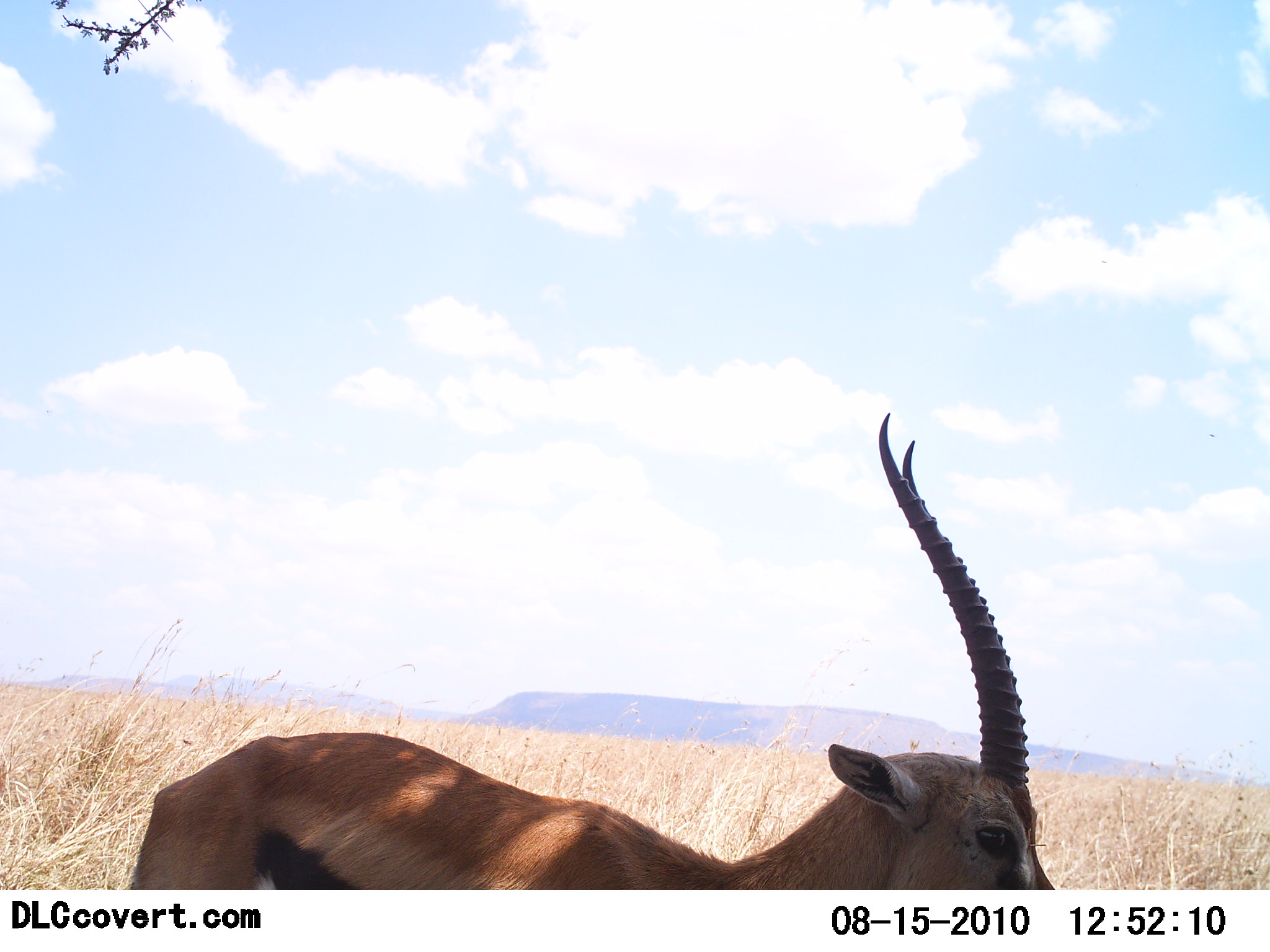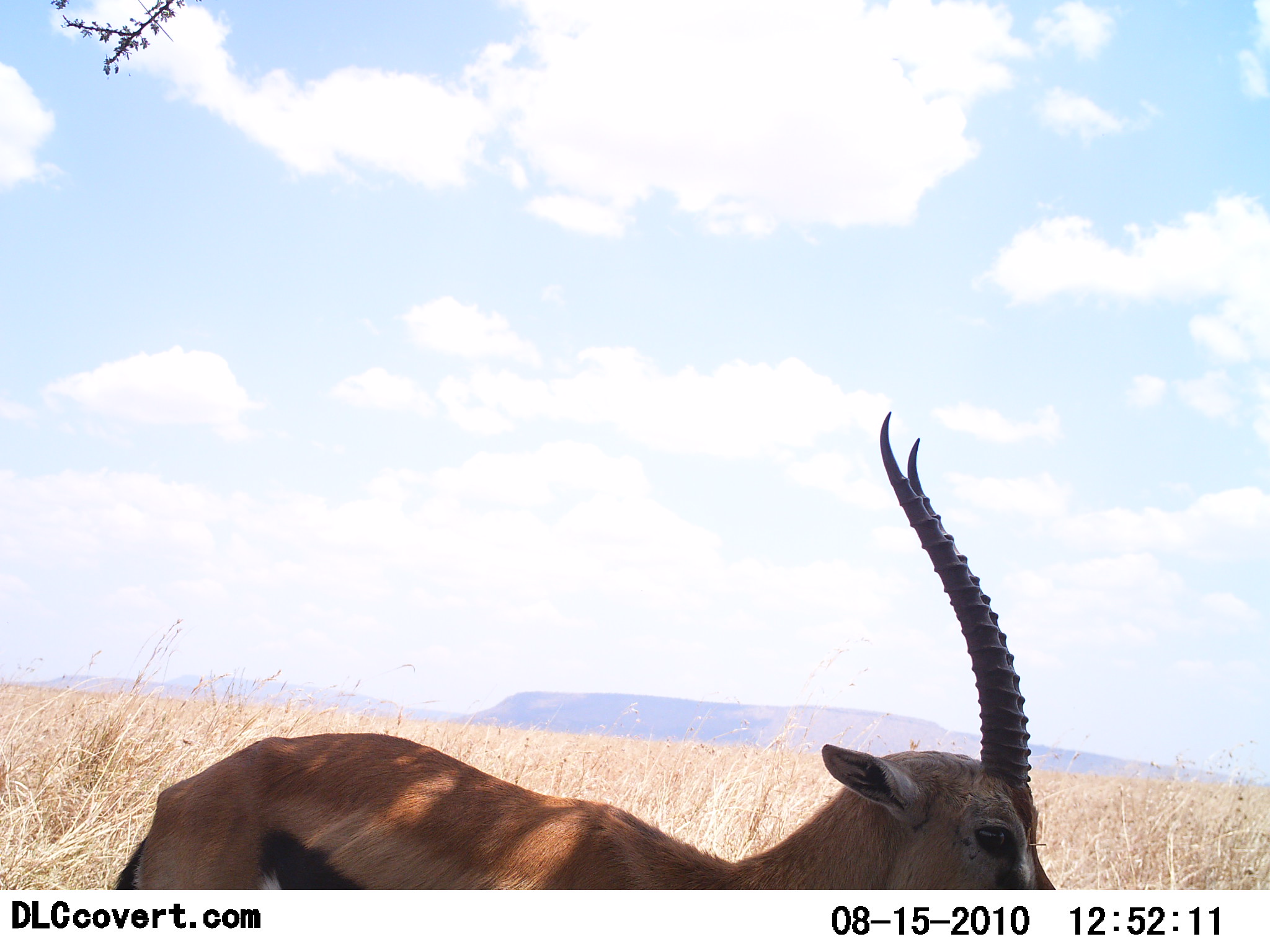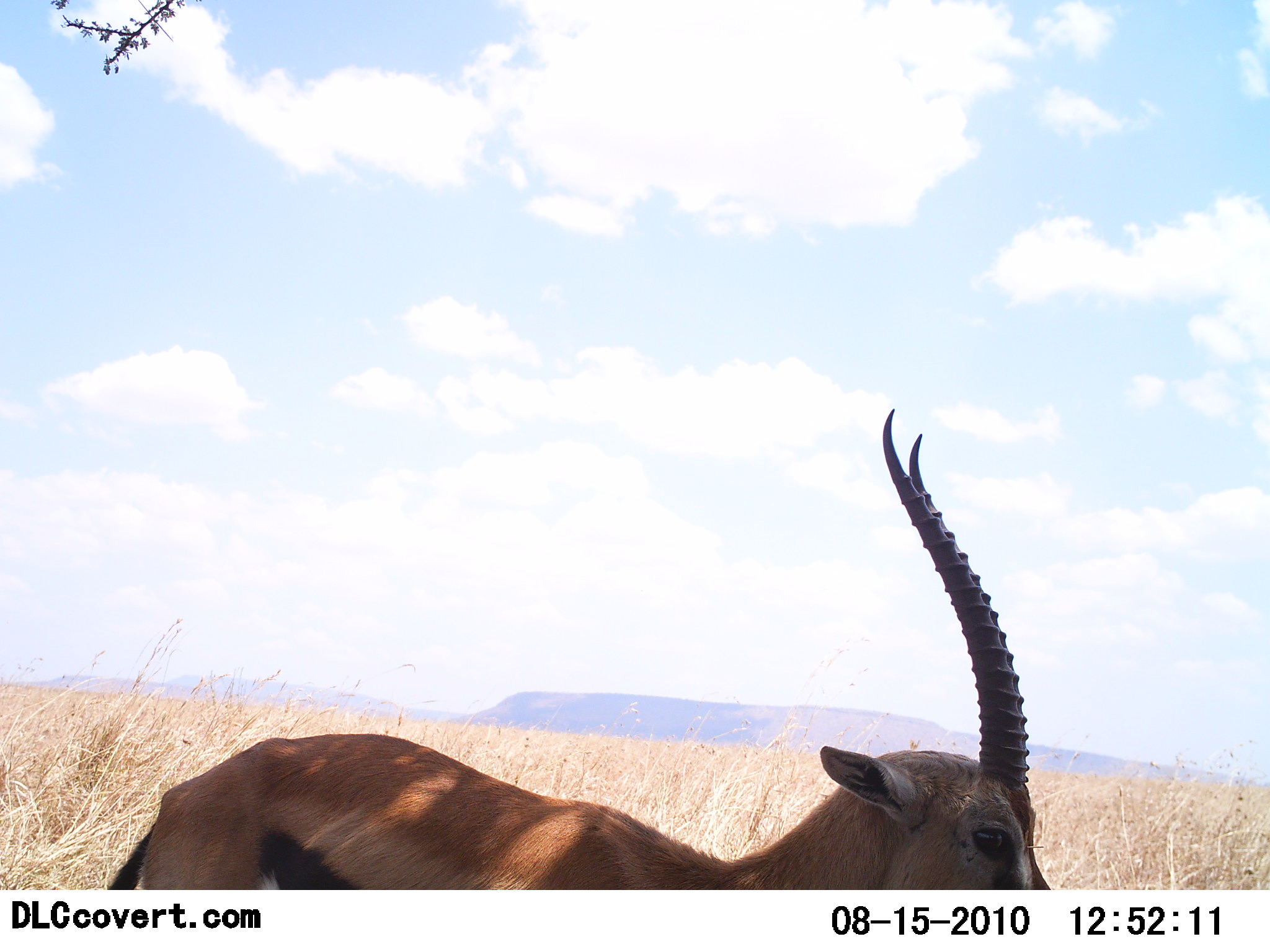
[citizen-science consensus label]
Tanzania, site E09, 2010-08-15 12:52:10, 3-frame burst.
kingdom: Animalia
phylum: Chordata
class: Mammalia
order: Artiodactyla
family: Bovidae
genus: Eudorcas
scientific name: Eudorcas thomsonii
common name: thomson's gazelle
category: gazellethomsons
Gazellethomsons (thomson's gazelle) (Eudorcas thomsonii), count 1. Behavior (volunteer vote fractions): standing 100%, resting 0%, moving 0%, interacting 0%. Young present (vote fraction): 0%. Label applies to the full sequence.